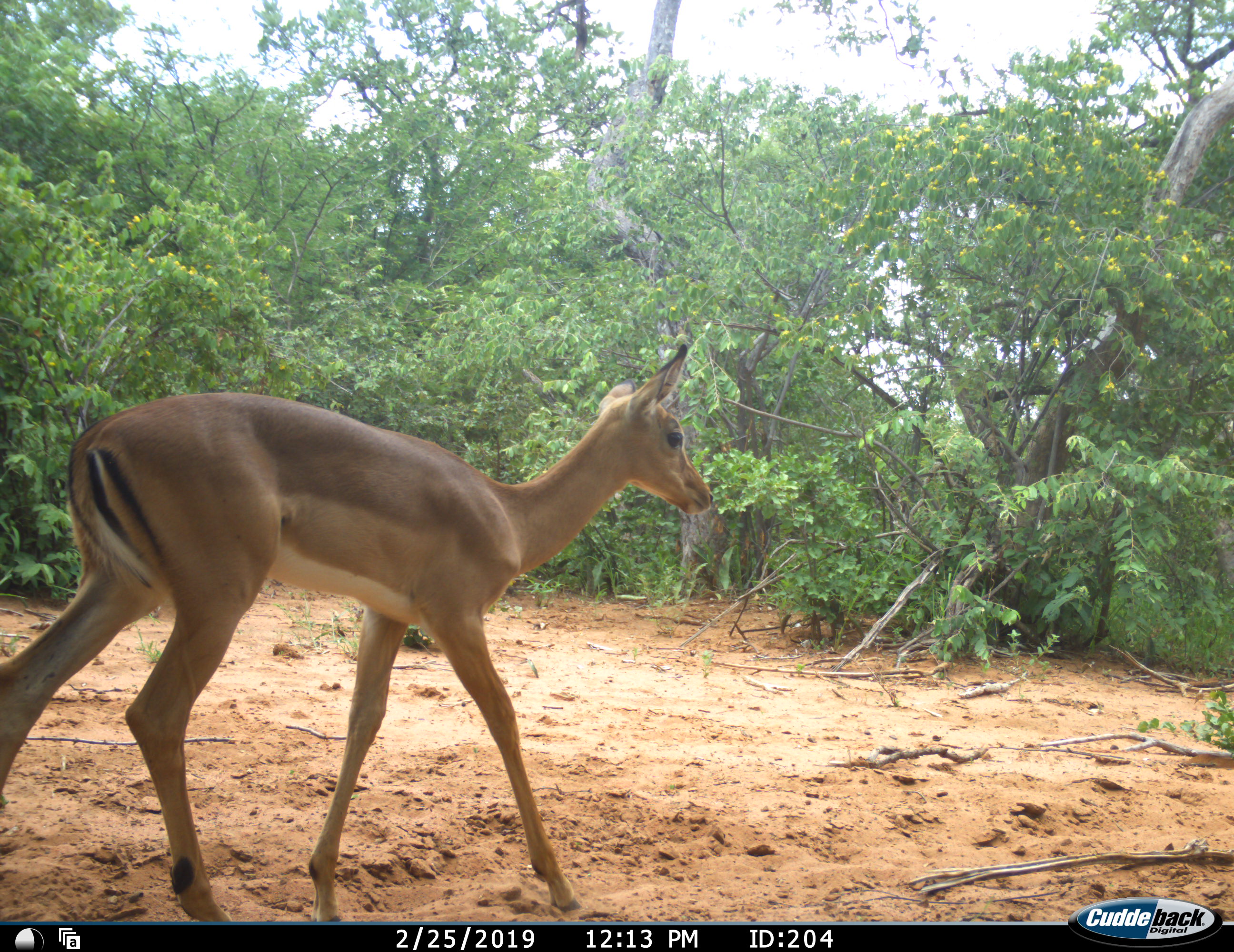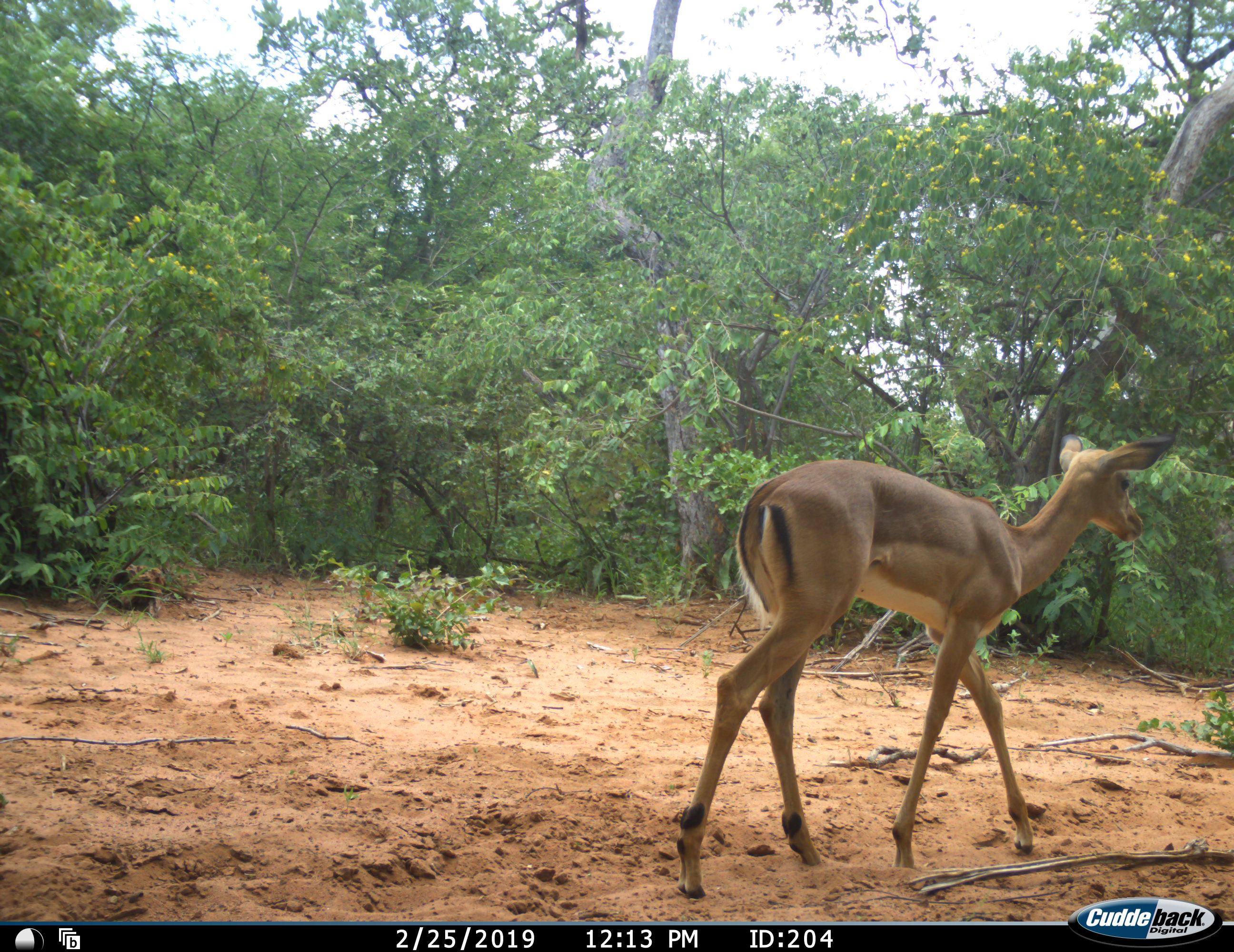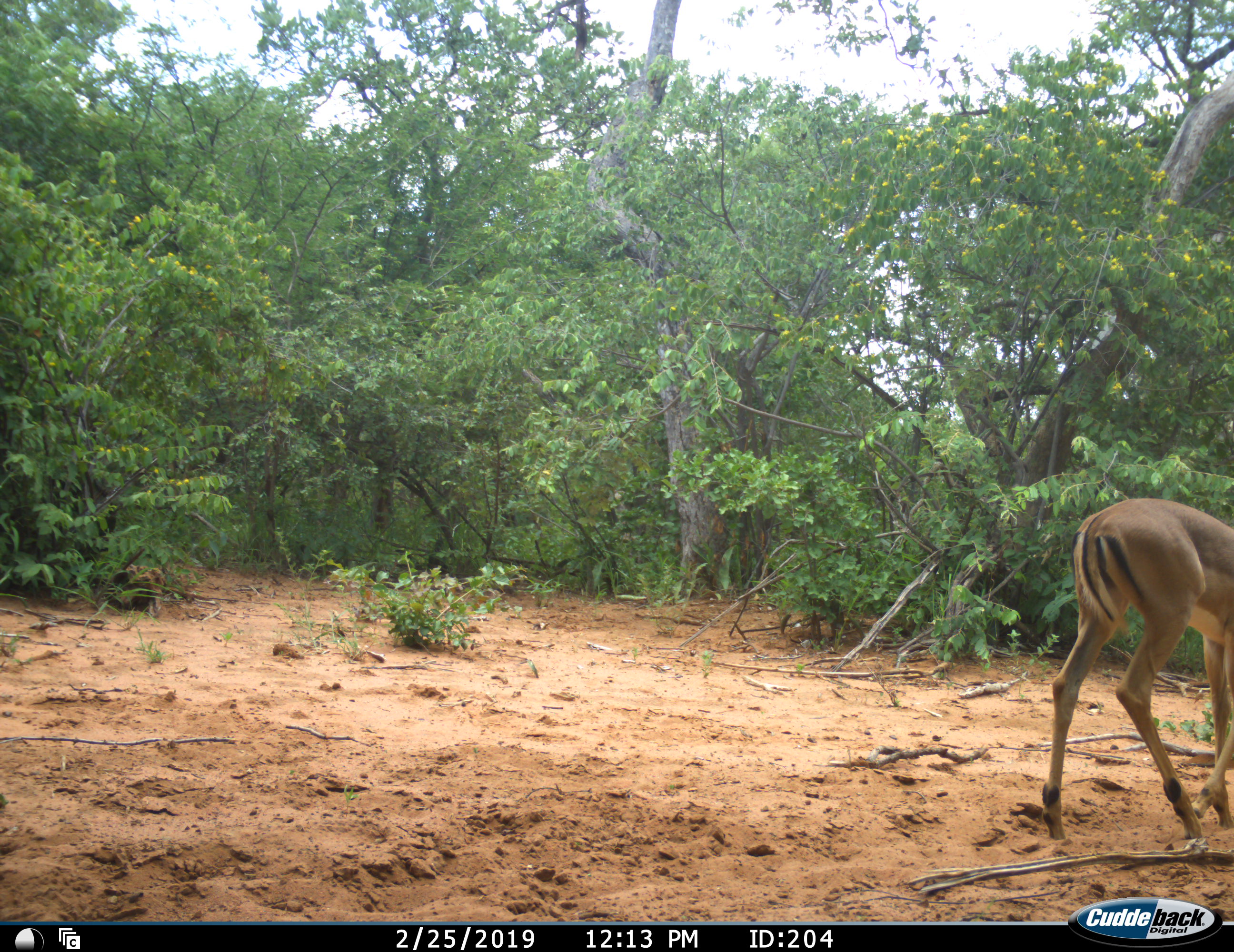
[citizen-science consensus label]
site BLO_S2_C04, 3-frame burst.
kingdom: Animalia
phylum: Chordata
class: Mammalia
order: Artiodactyla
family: Bovidae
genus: Aepyceros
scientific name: Aepyceros melampus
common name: impala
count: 1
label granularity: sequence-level